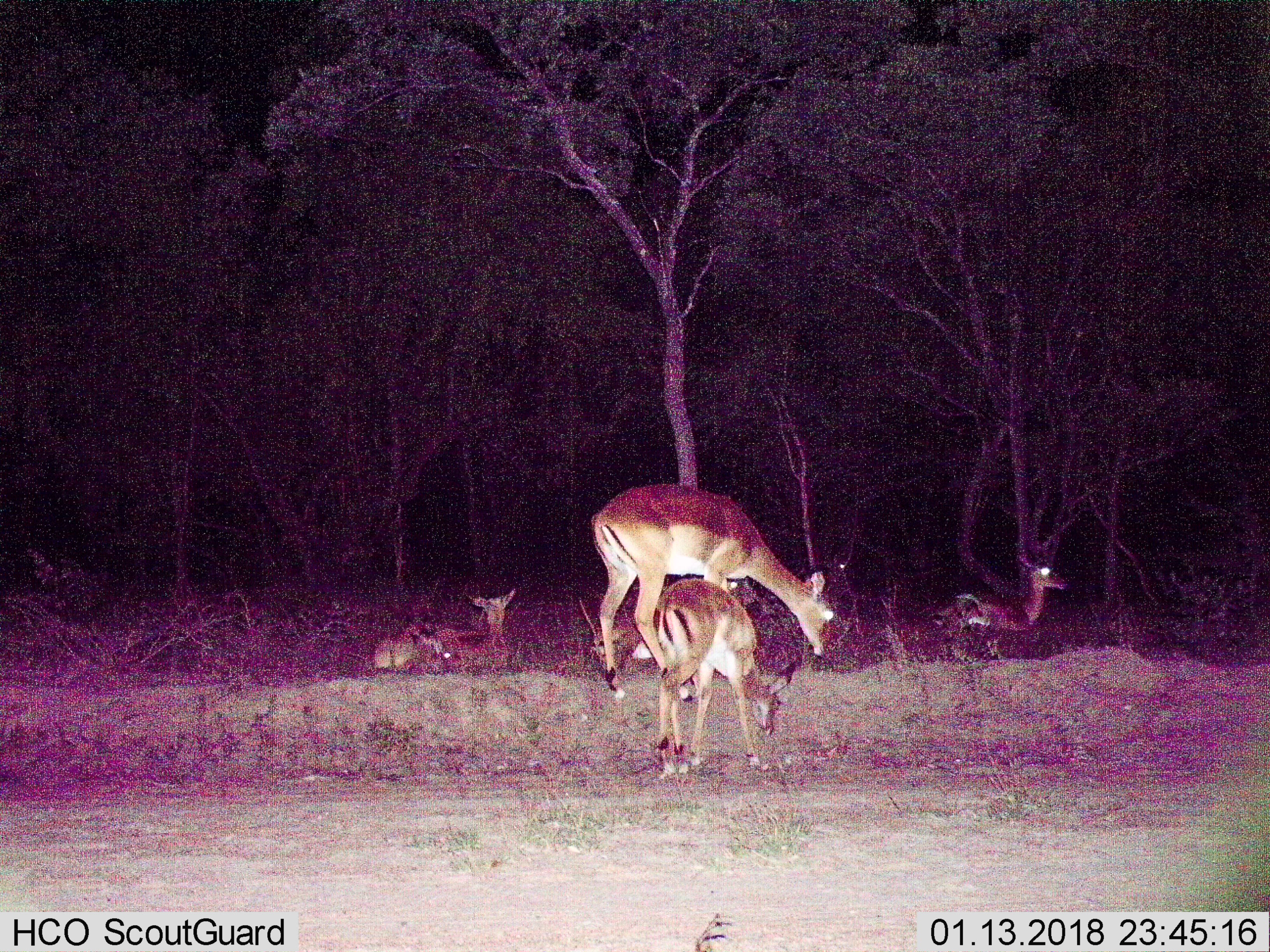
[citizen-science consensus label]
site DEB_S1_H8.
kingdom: Animalia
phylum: Chordata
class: Mammalia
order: Artiodactyla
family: Bovidae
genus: Aepyceros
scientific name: Aepyceros melampus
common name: impala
Impala (Aepyceros melampus), count 5. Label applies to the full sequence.